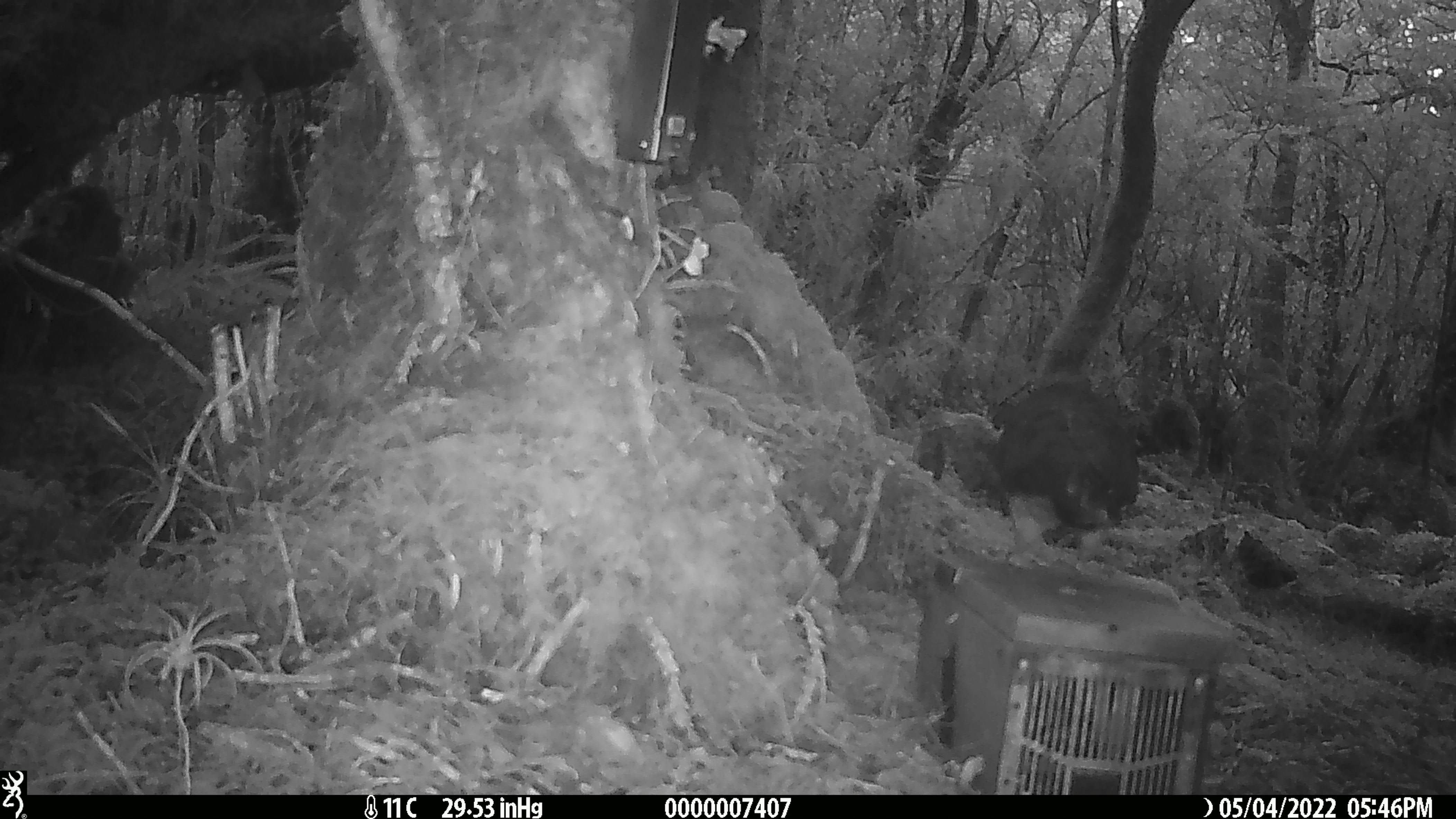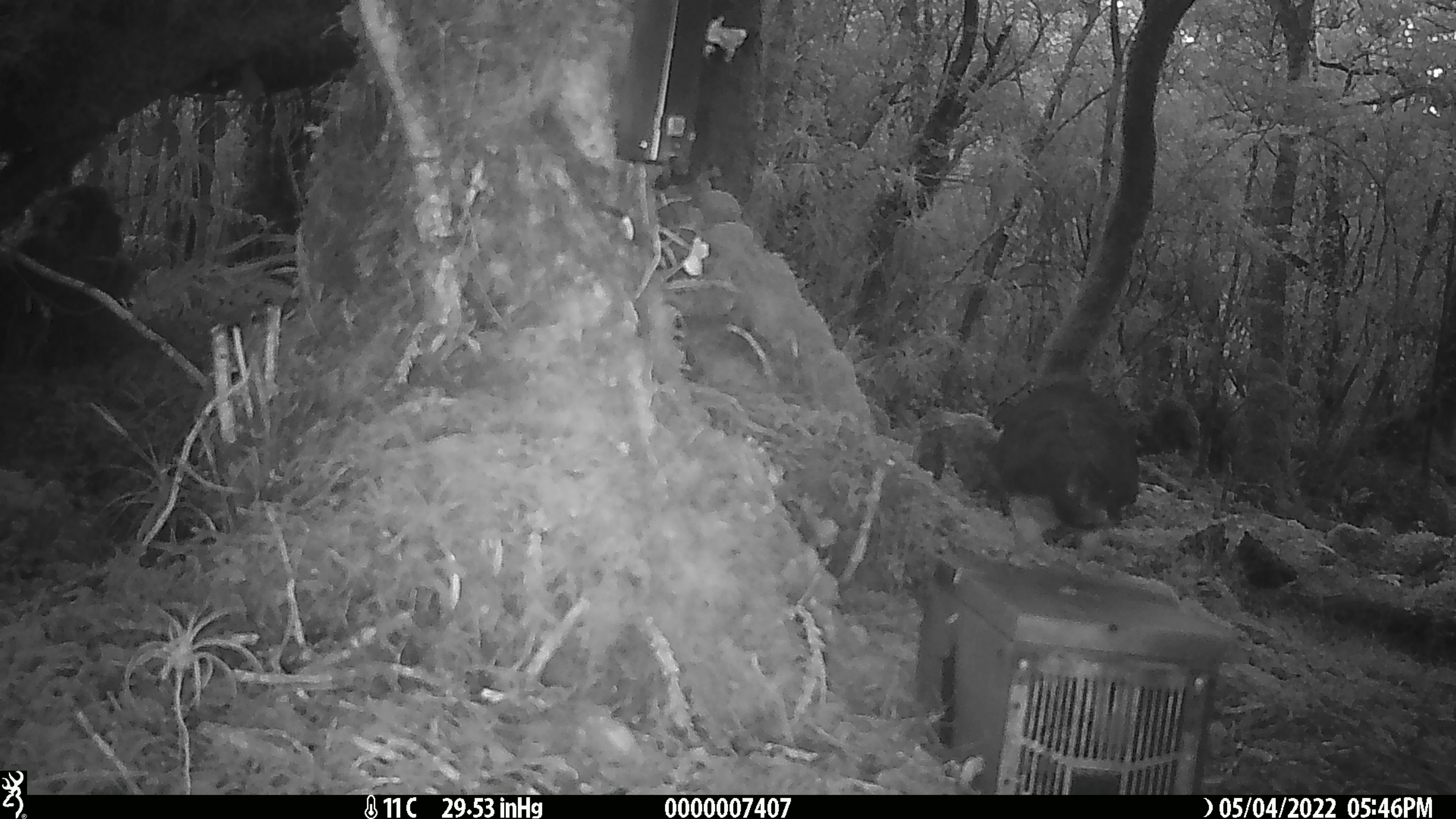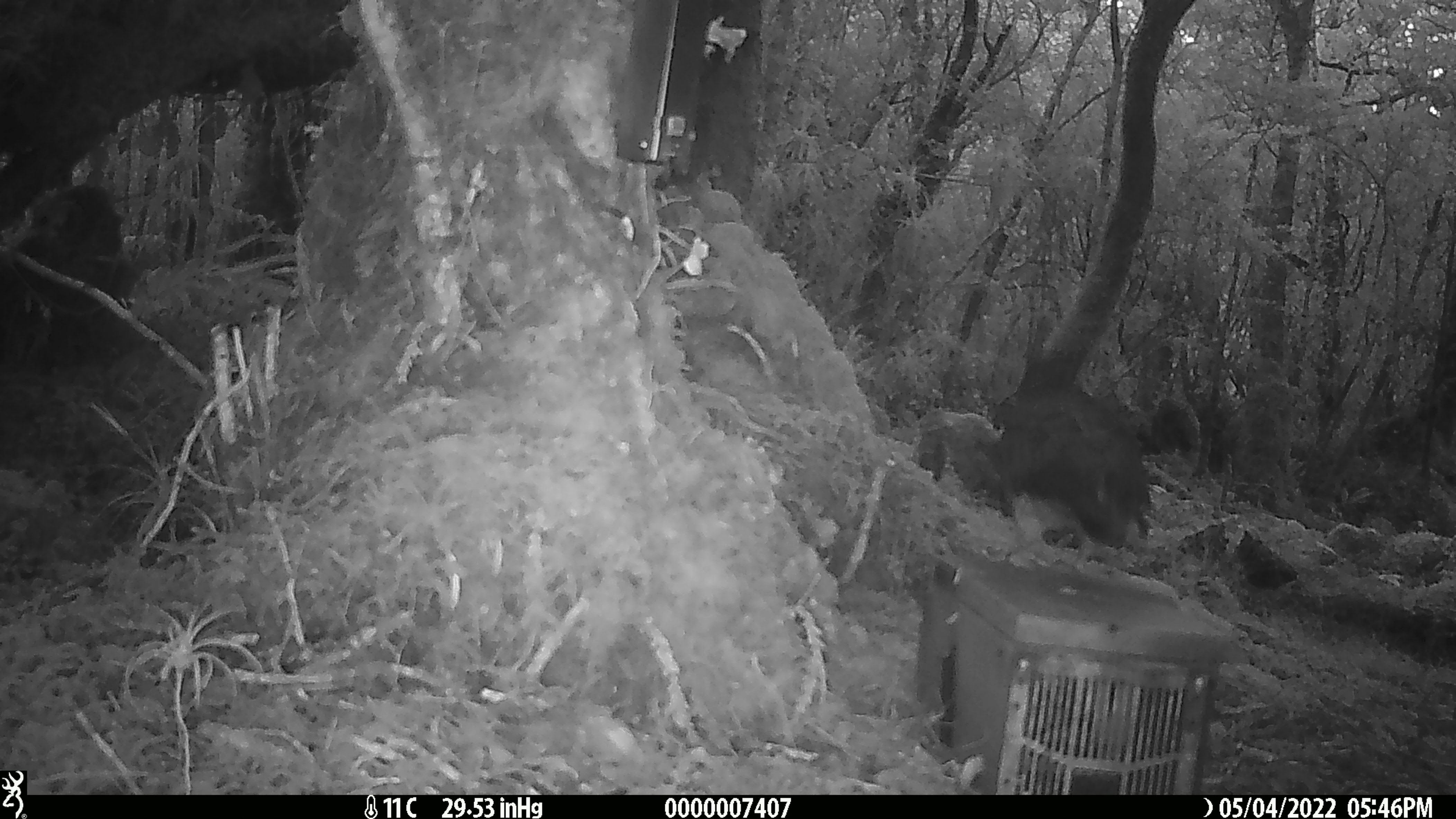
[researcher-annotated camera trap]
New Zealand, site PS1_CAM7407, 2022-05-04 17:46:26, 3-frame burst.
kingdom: Animalia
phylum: Chordata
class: Aves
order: Psittaciformes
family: Strigopidae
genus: Nestor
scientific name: Nestor notabilis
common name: kea